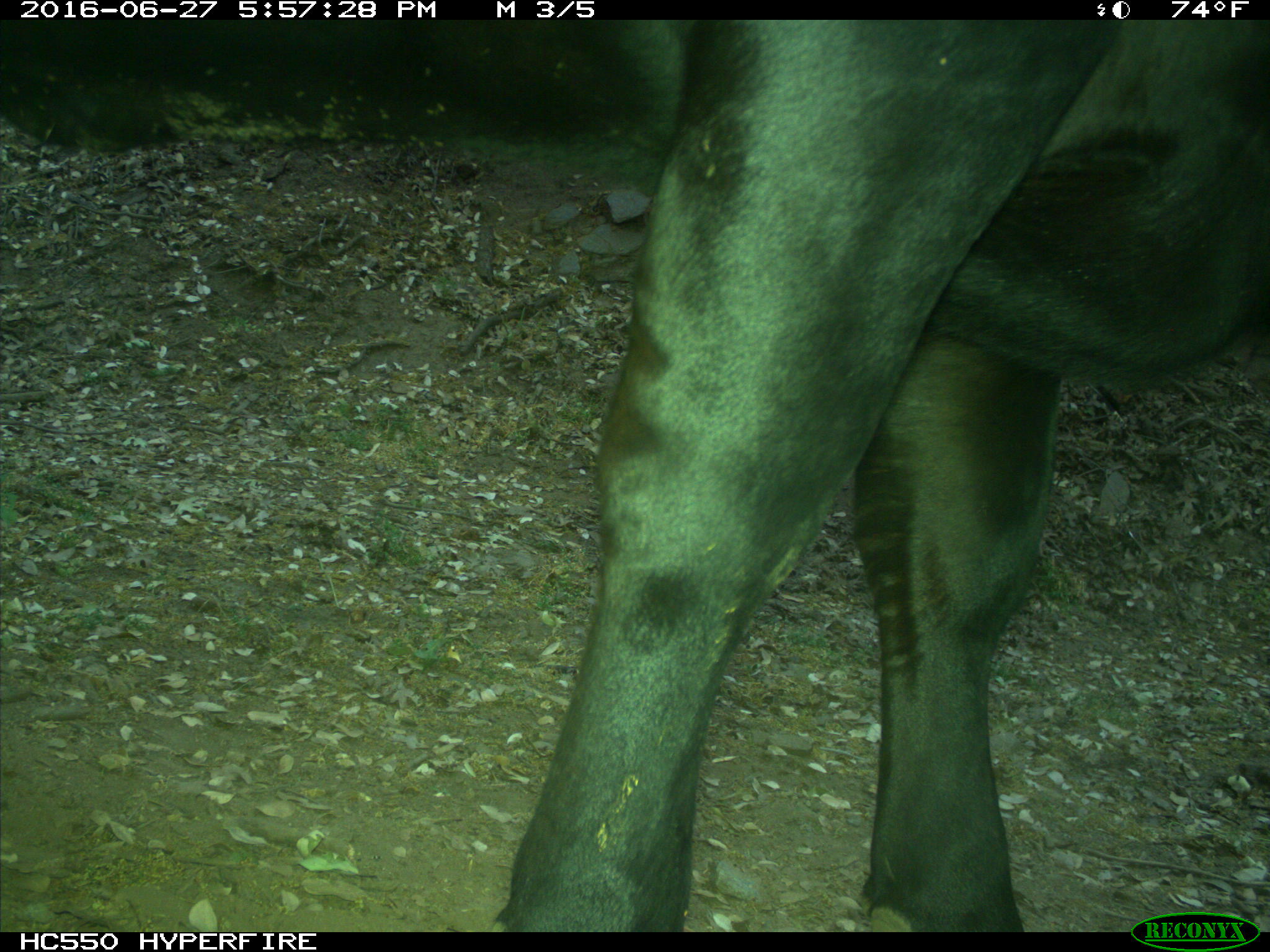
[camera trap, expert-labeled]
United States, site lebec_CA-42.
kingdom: Animalia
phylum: Chordata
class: Mammalia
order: Artiodactyla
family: Bovidae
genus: Bos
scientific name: Bos taurus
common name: domestic cow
Bos taurus (domestic cow).